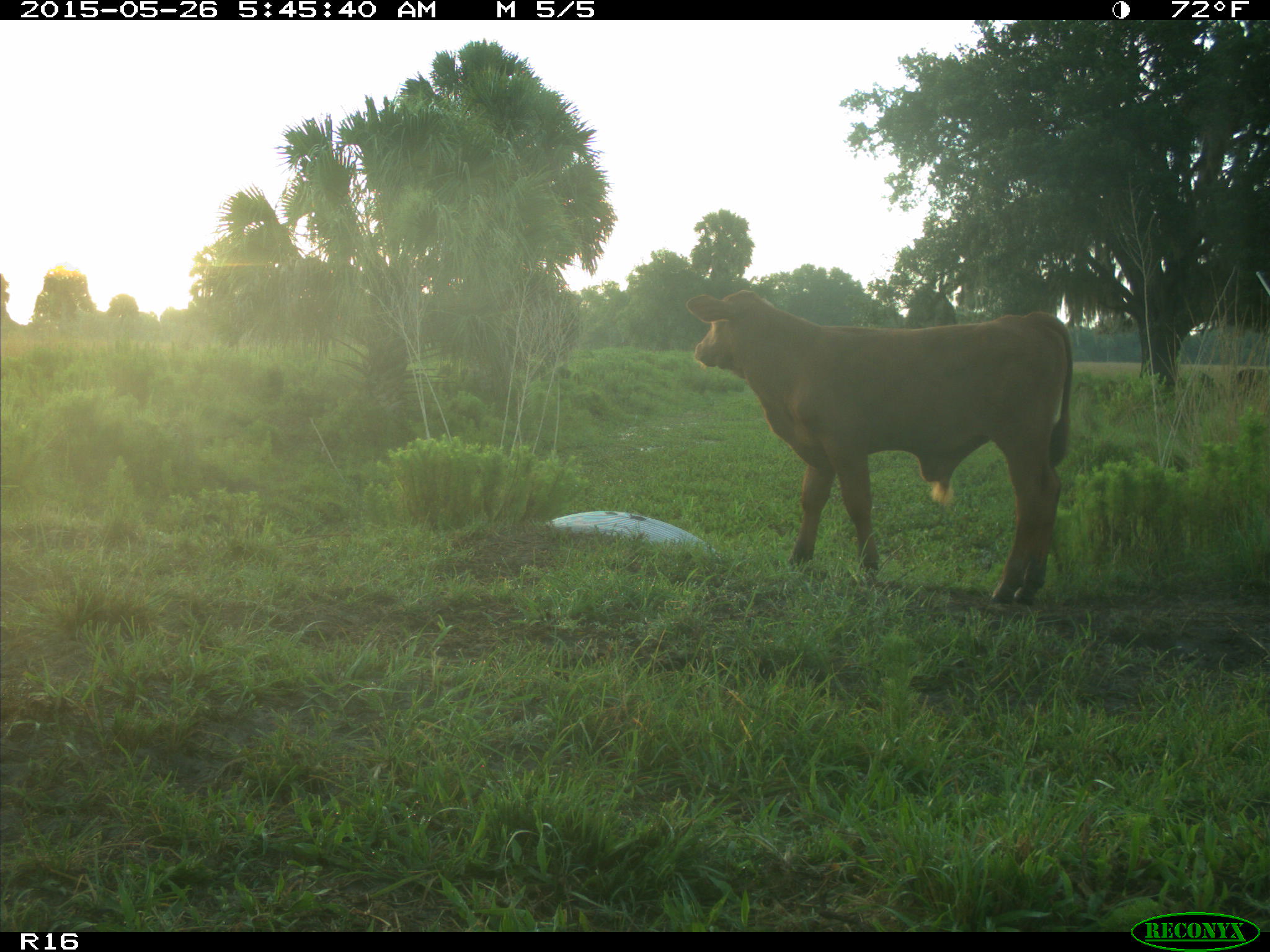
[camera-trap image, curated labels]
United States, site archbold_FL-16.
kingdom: Animalia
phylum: Chordata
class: Mammalia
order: Artiodactyla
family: Bovidae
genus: Bos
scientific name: Bos taurus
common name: domestic cow